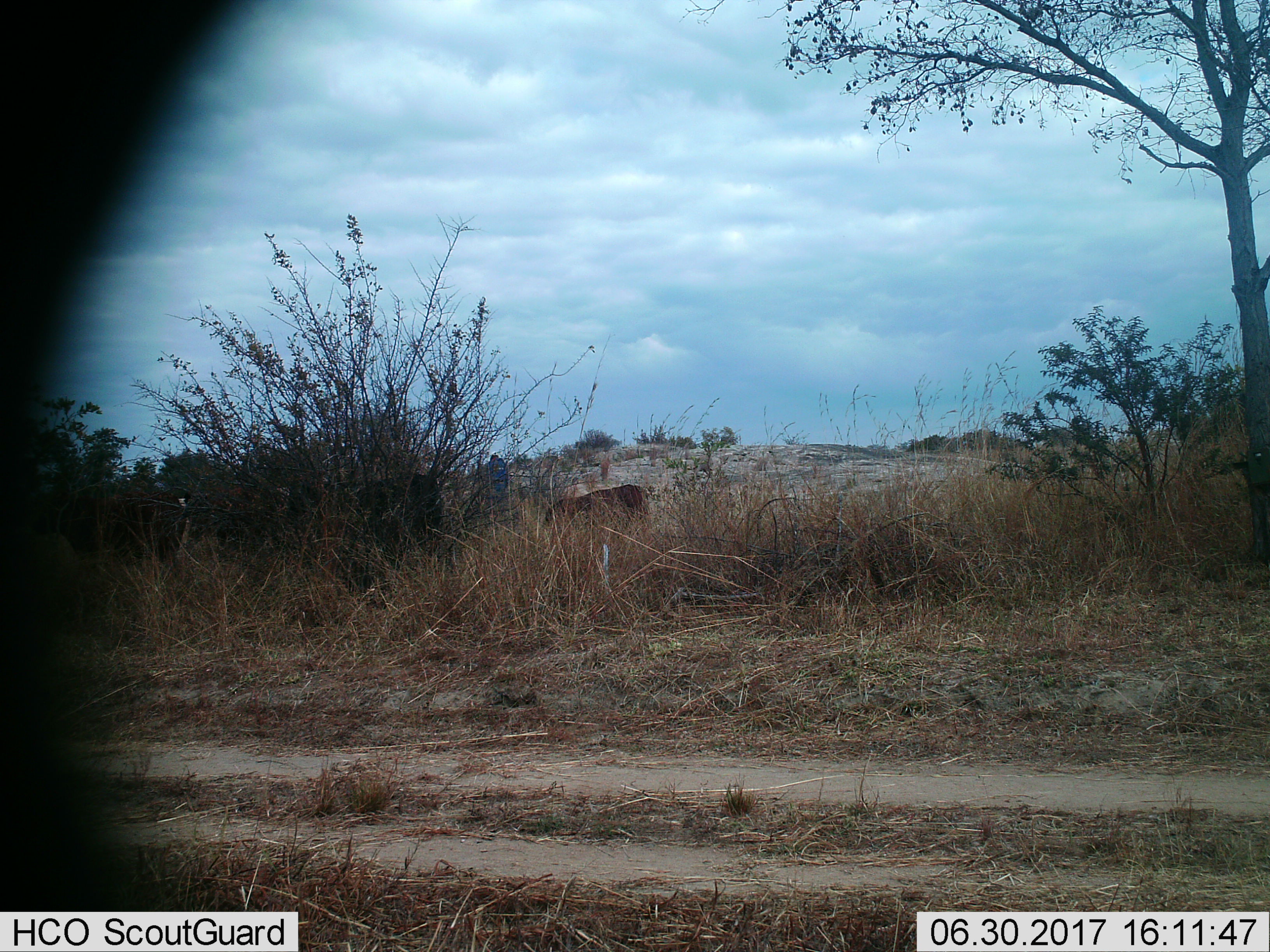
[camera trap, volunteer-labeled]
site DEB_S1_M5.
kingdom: Animalia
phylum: Chordata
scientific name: Vertebrata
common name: domestic animal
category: domesticanimal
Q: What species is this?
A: Domesticanimal (domestic animal) (Vertebrata).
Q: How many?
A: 1.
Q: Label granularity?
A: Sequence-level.